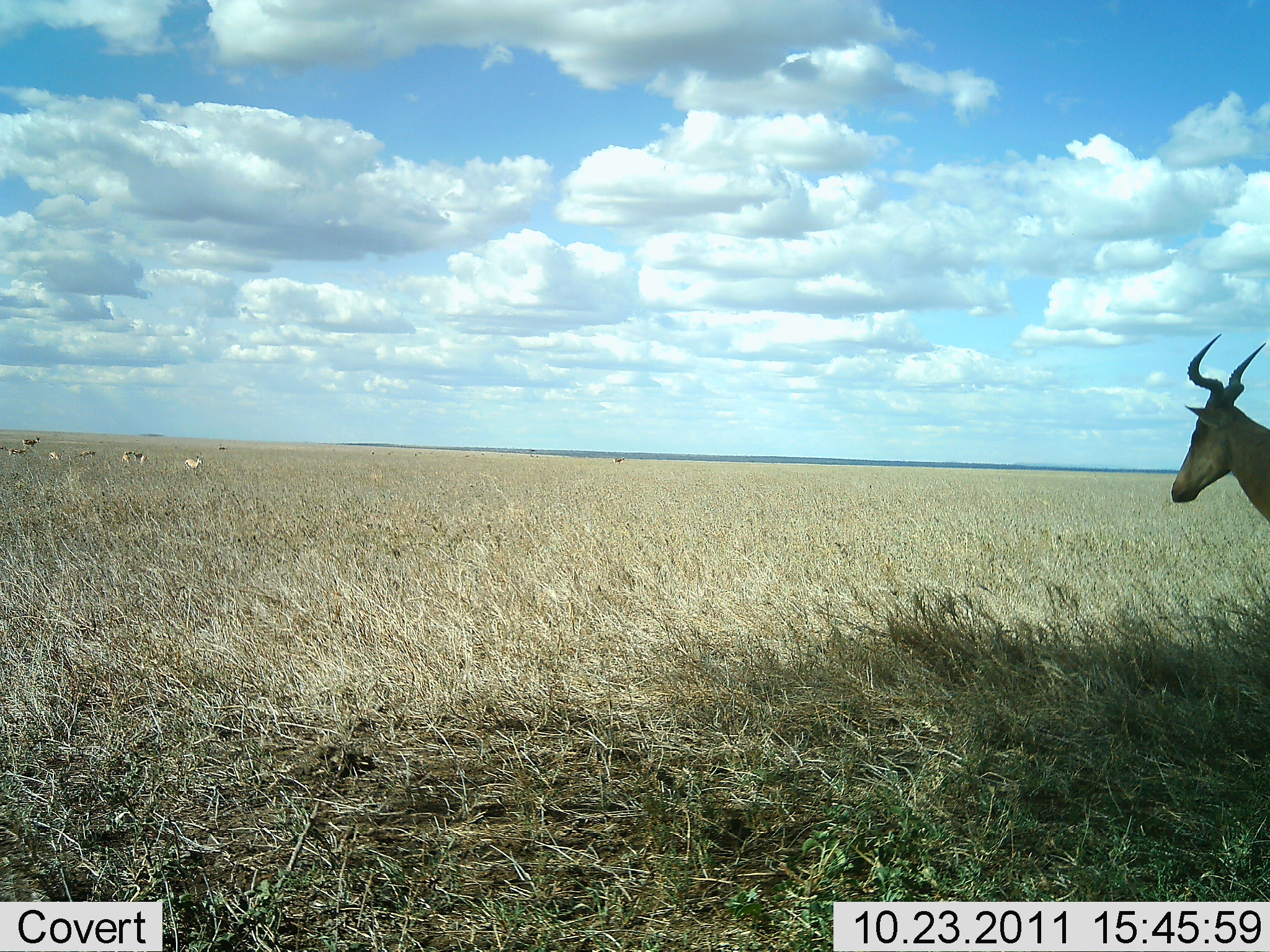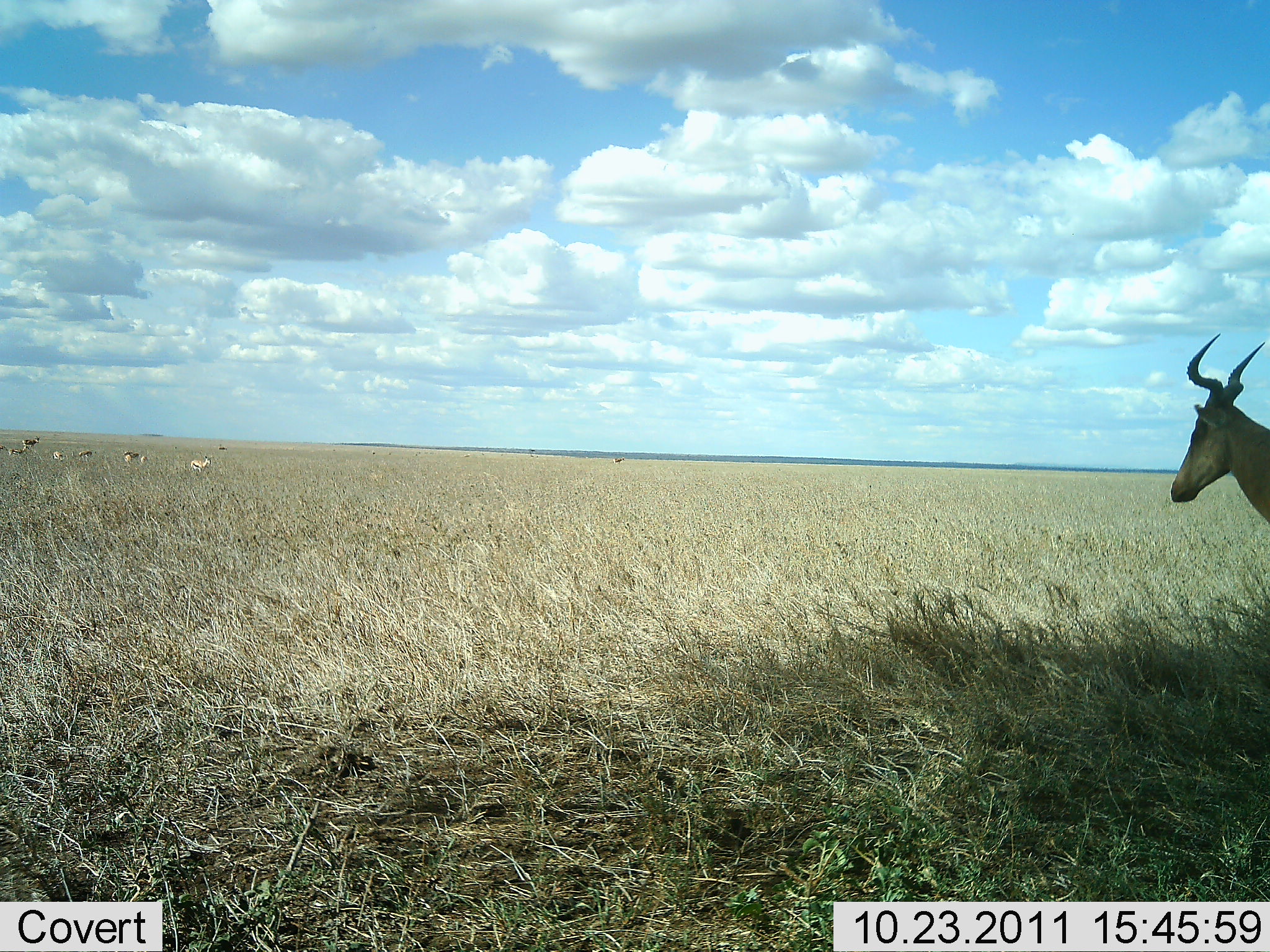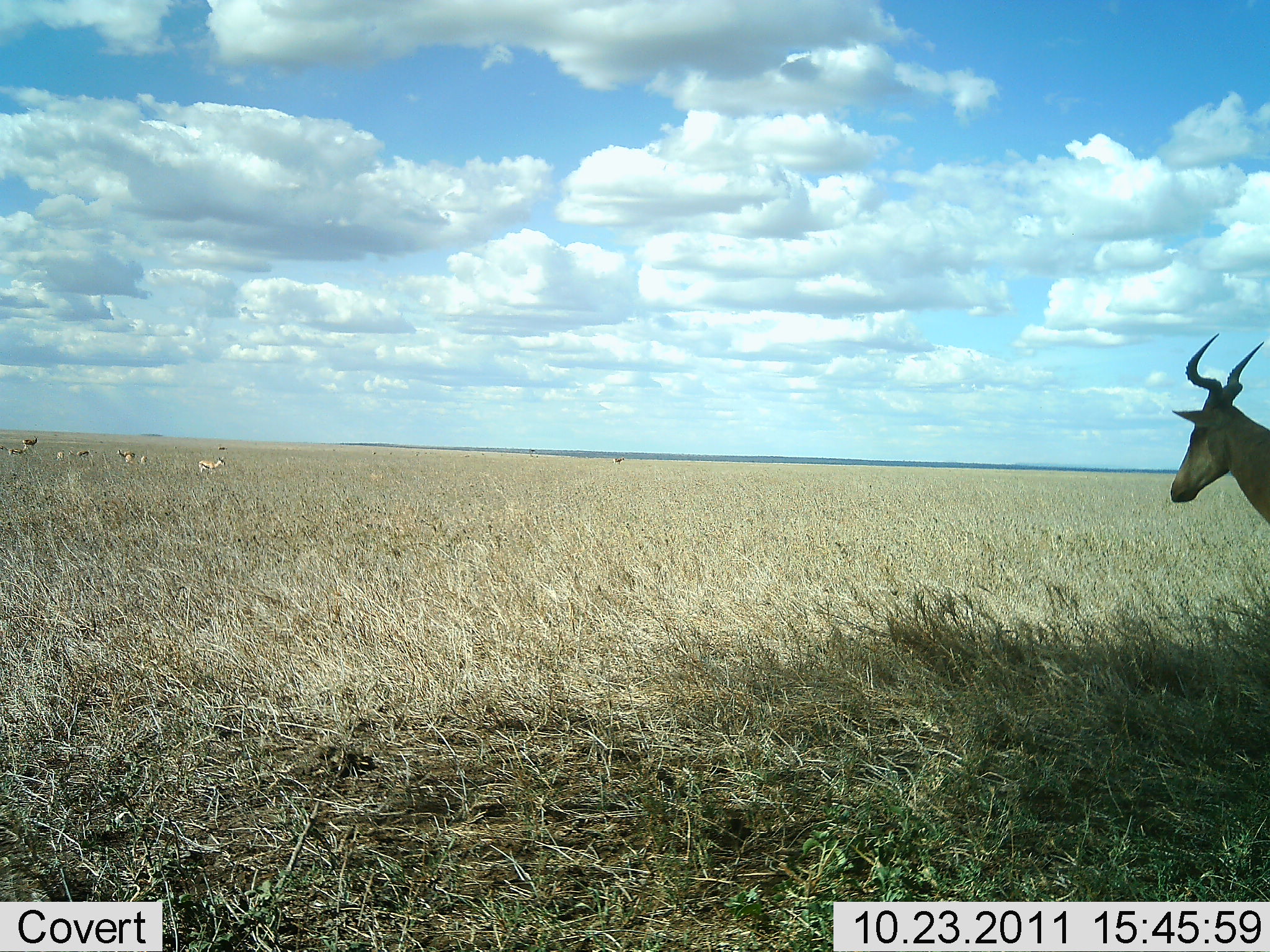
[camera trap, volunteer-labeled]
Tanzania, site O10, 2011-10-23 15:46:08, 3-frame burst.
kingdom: Animalia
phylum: Chordata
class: Mammalia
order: Artiodactyla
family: Bovidae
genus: Alcelaphus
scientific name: Alcelaphus buselaphus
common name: hartebeest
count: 1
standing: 86%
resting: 0%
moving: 21%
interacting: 0%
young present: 0%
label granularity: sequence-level